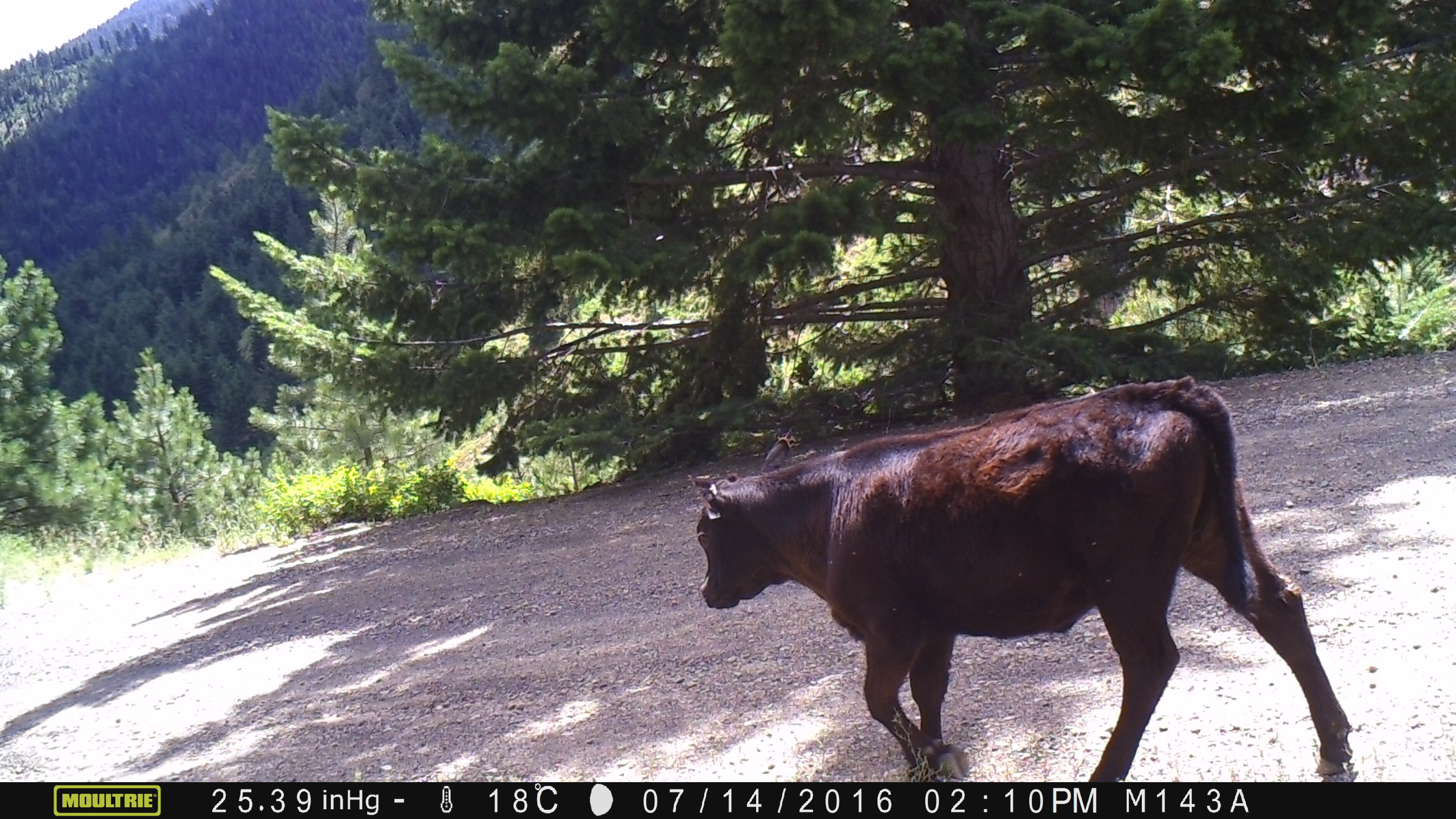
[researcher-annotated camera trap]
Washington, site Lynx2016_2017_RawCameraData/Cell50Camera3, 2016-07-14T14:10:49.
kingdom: Animalia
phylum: Chordata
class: Mammalia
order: Artiodactyla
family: Bovidae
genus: Bos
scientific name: Bos taurus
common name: domestic cattle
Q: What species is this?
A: Domestic cattle (Bos taurus).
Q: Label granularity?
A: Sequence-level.